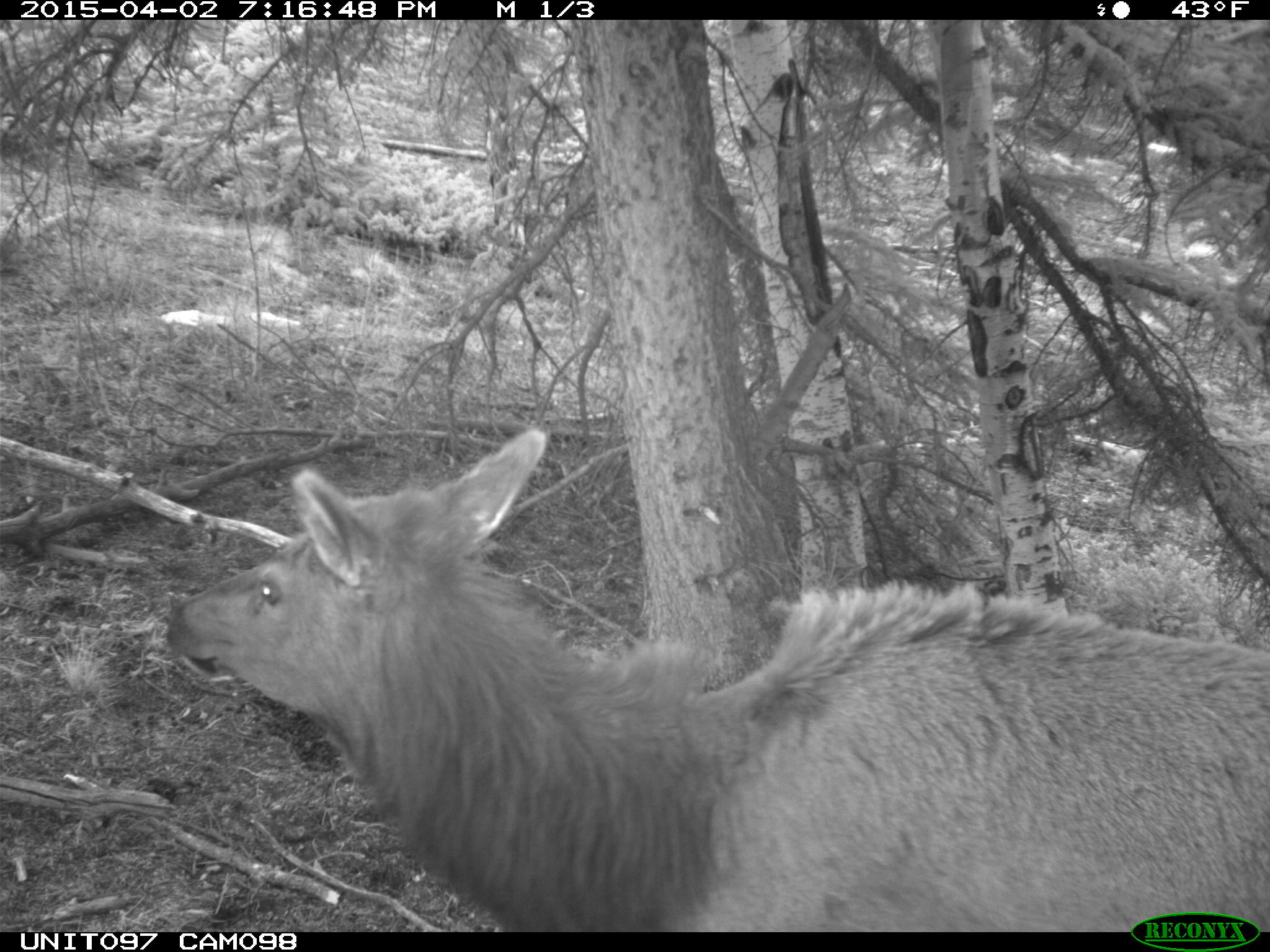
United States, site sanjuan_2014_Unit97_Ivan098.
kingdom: Animalia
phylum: Chordata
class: Mammalia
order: Artiodactyla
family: Cervidae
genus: Cervus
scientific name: Cervus elaphus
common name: red deer